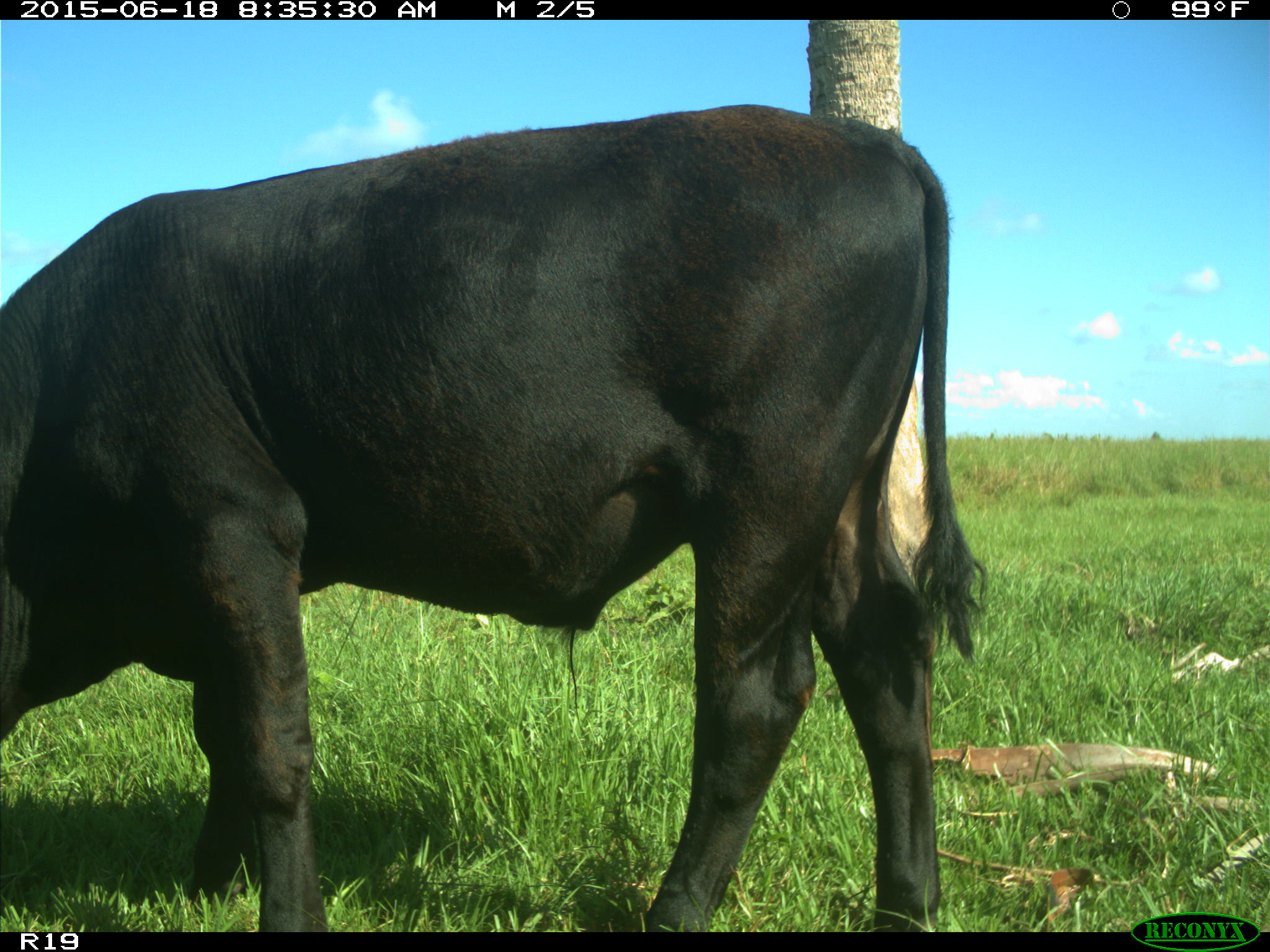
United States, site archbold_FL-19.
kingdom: Animalia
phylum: Chordata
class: Mammalia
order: Artiodactyla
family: Bovidae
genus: Bos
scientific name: Bos taurus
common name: domestic cow